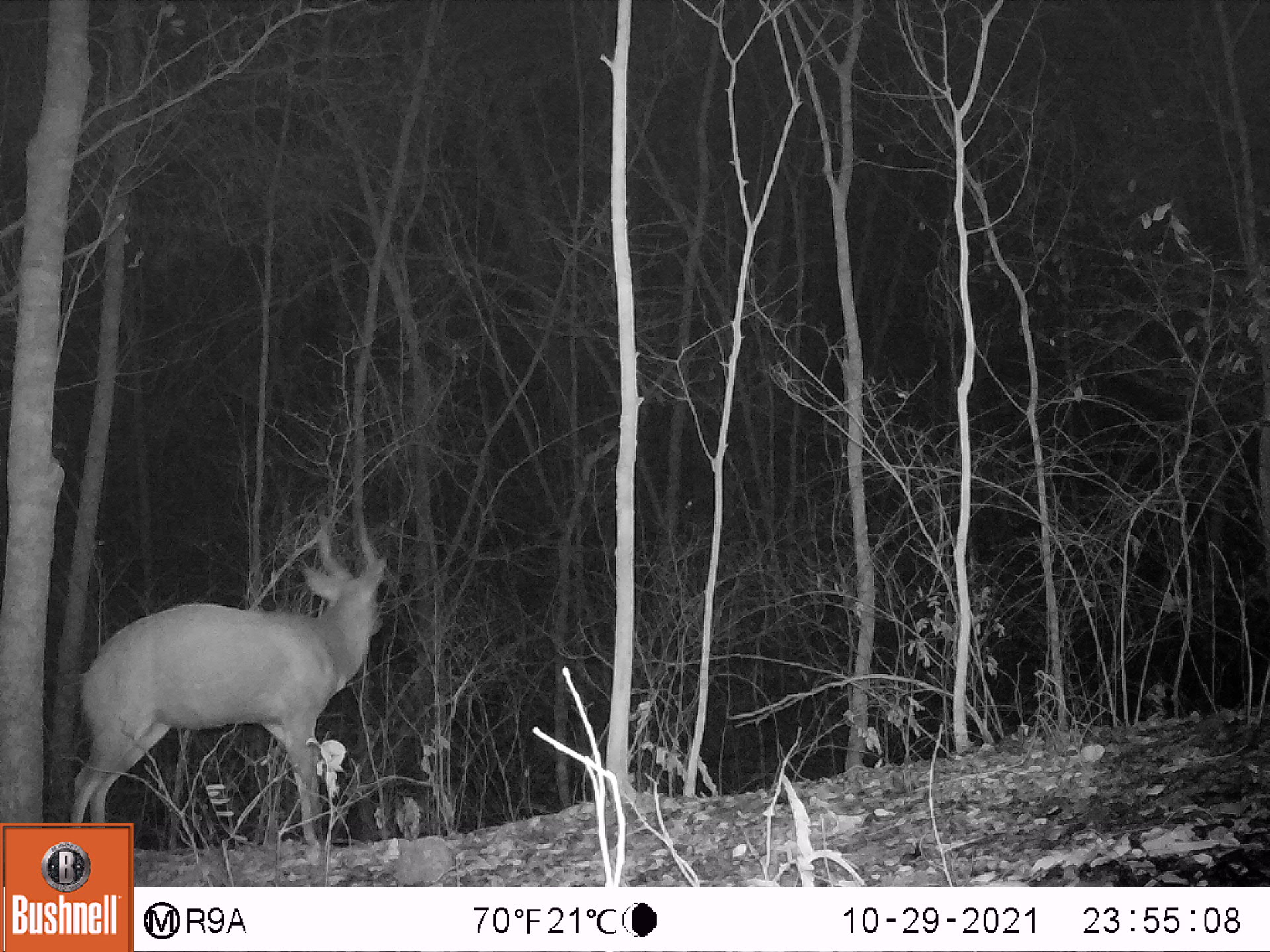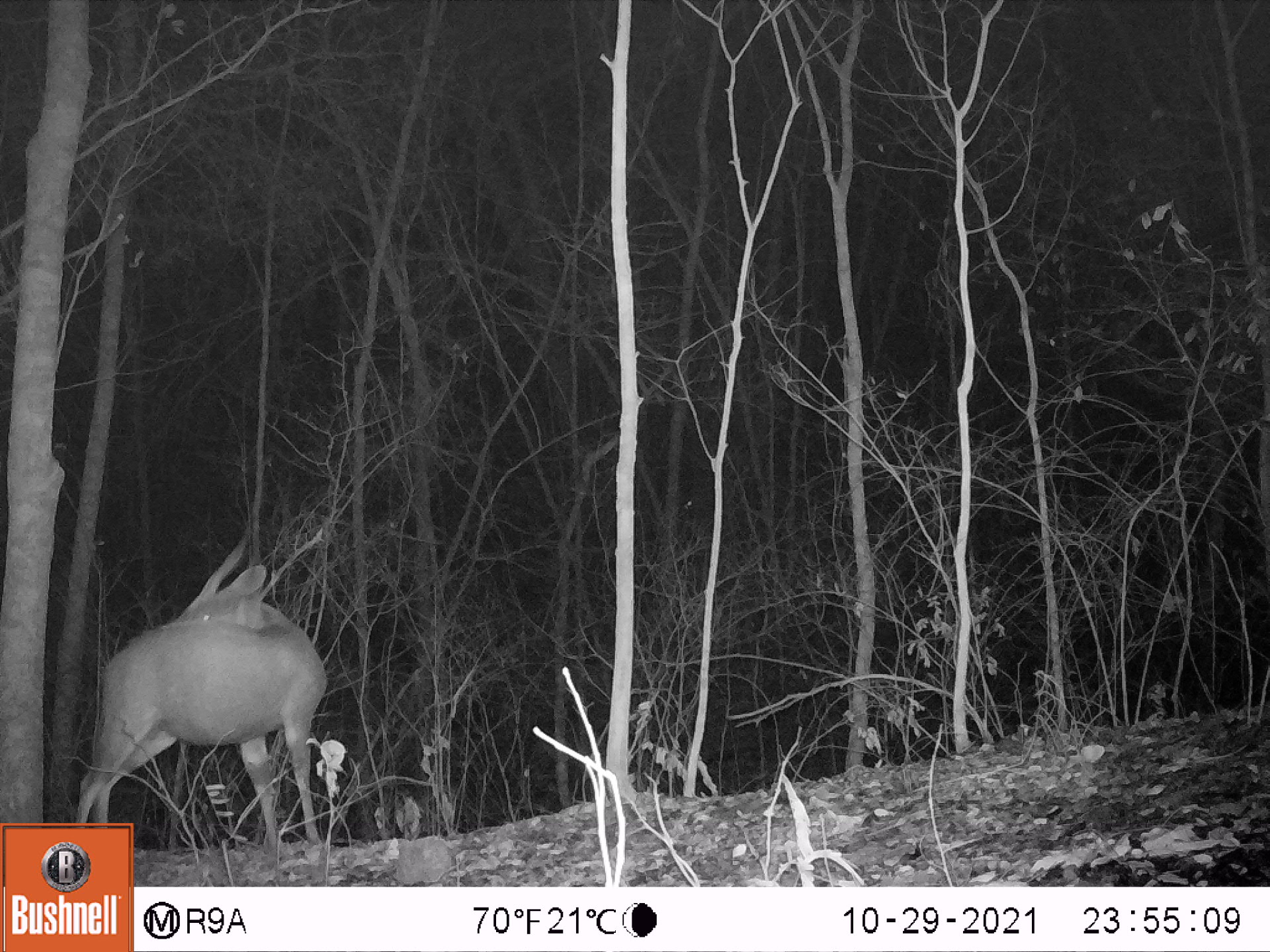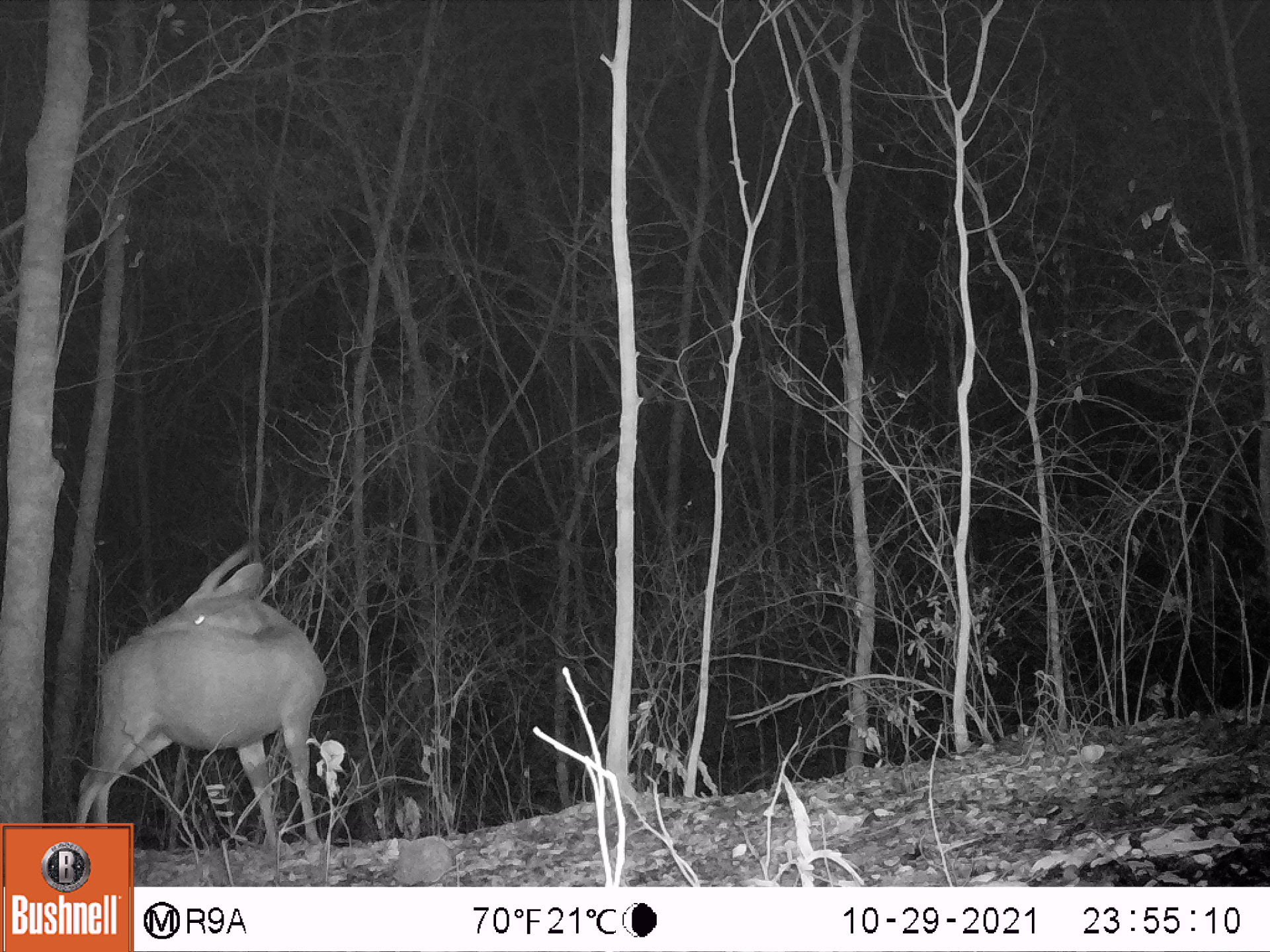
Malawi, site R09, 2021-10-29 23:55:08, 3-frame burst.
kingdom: Animalia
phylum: Chordata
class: Mammalia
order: Artiodactyla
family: Bovidae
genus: Tragelaphus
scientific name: Tragelaphus sylvaticus sylvaticus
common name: cape bushbuck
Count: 1.